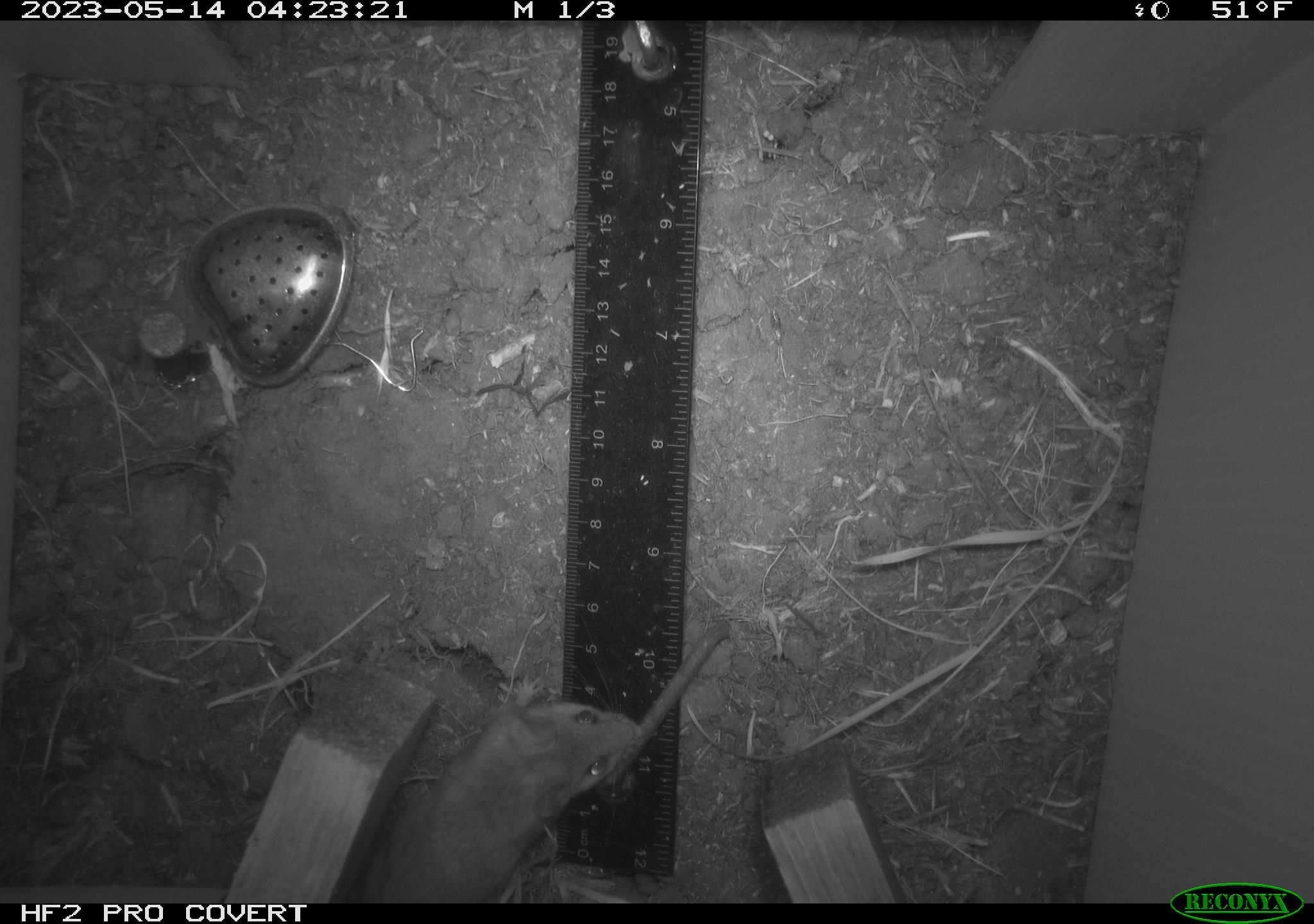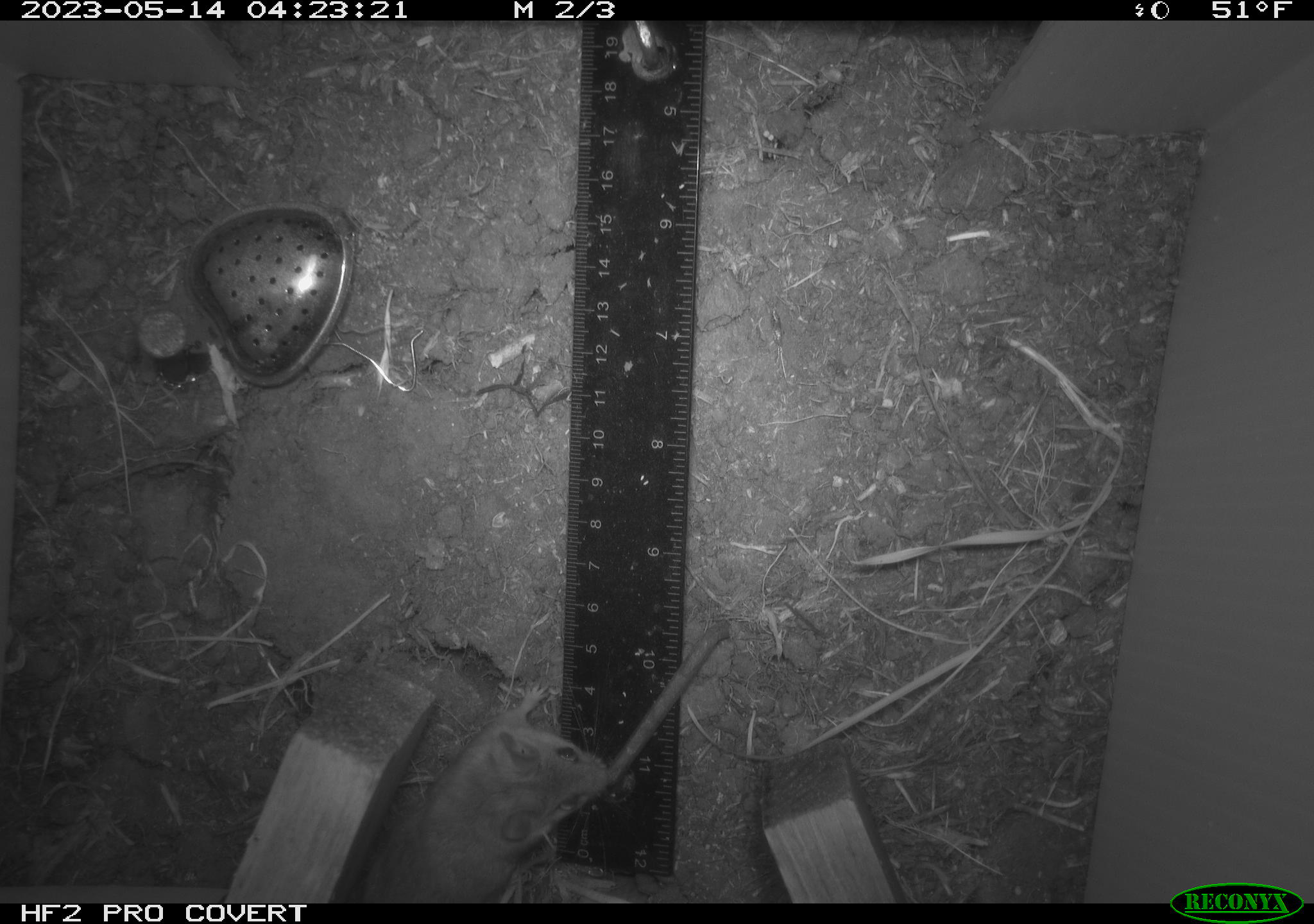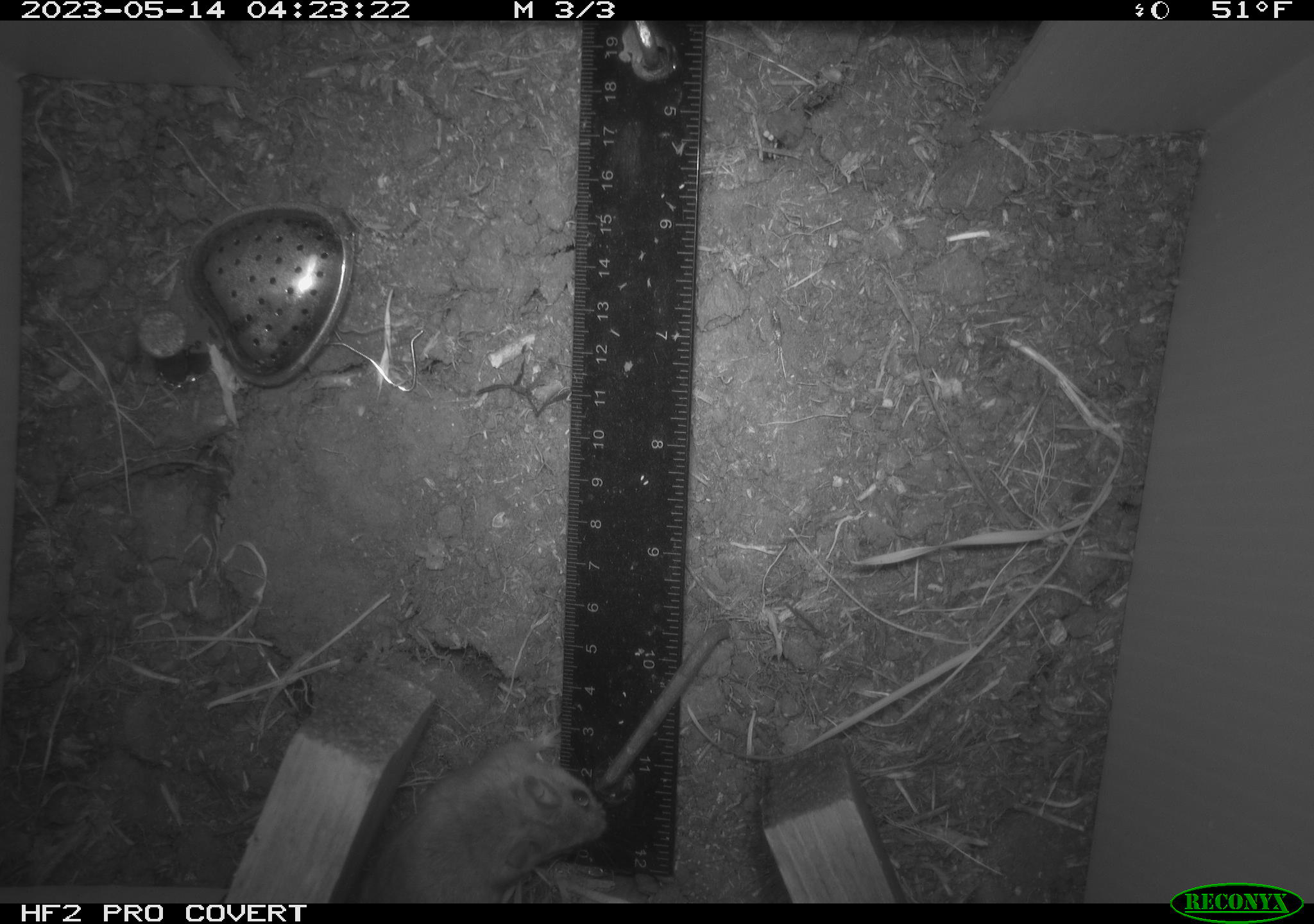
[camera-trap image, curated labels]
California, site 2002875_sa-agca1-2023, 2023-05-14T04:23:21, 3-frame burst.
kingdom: Animalia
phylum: Chordata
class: Mammalia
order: Rodentia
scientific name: Rodentia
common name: mouse species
Mouse species (Rodentia).